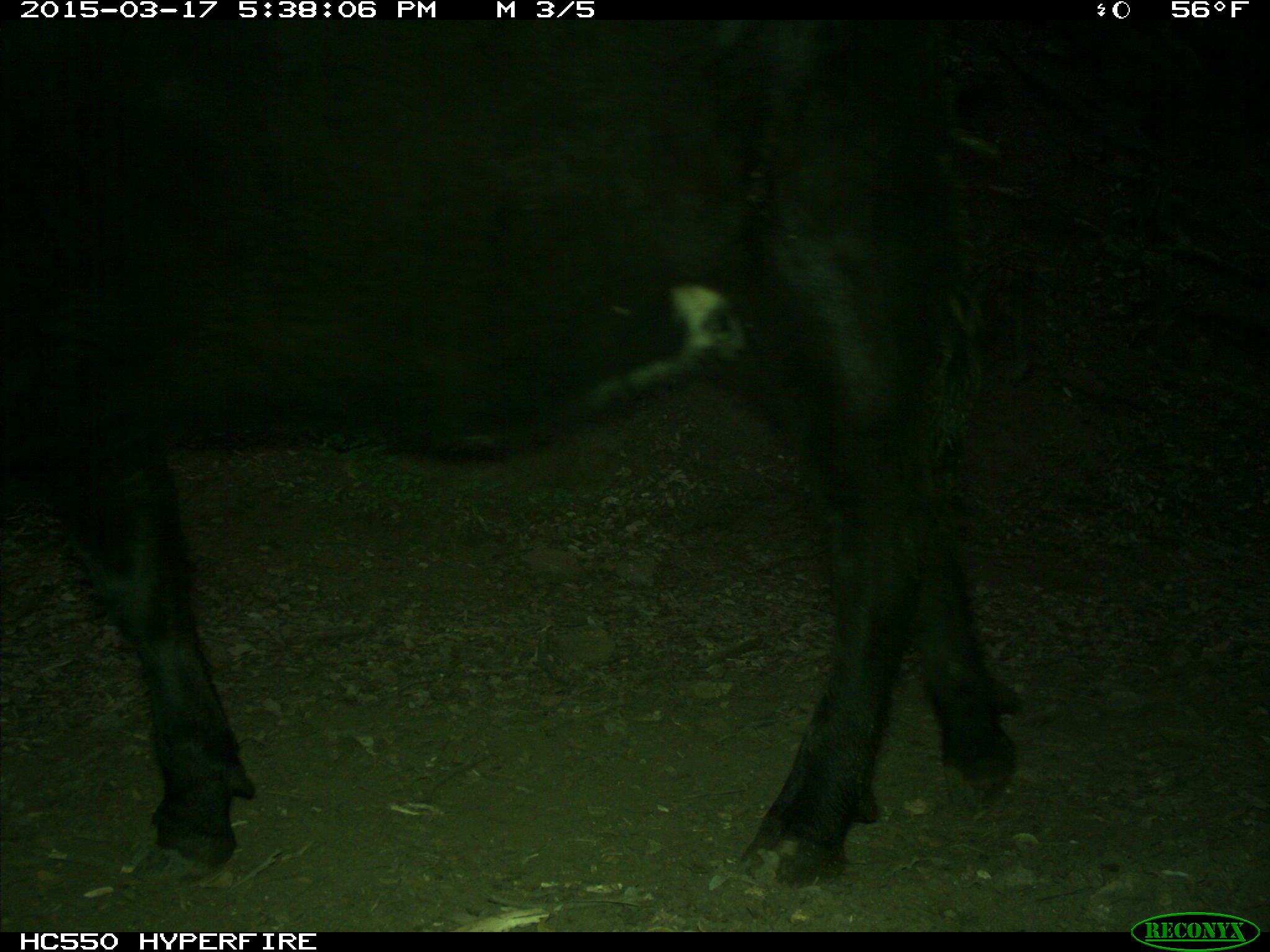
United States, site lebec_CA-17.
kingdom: Animalia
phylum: Chordata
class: Mammalia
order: Artiodactyla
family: Bovidae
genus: Bos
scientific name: Bos taurus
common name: domestic cow